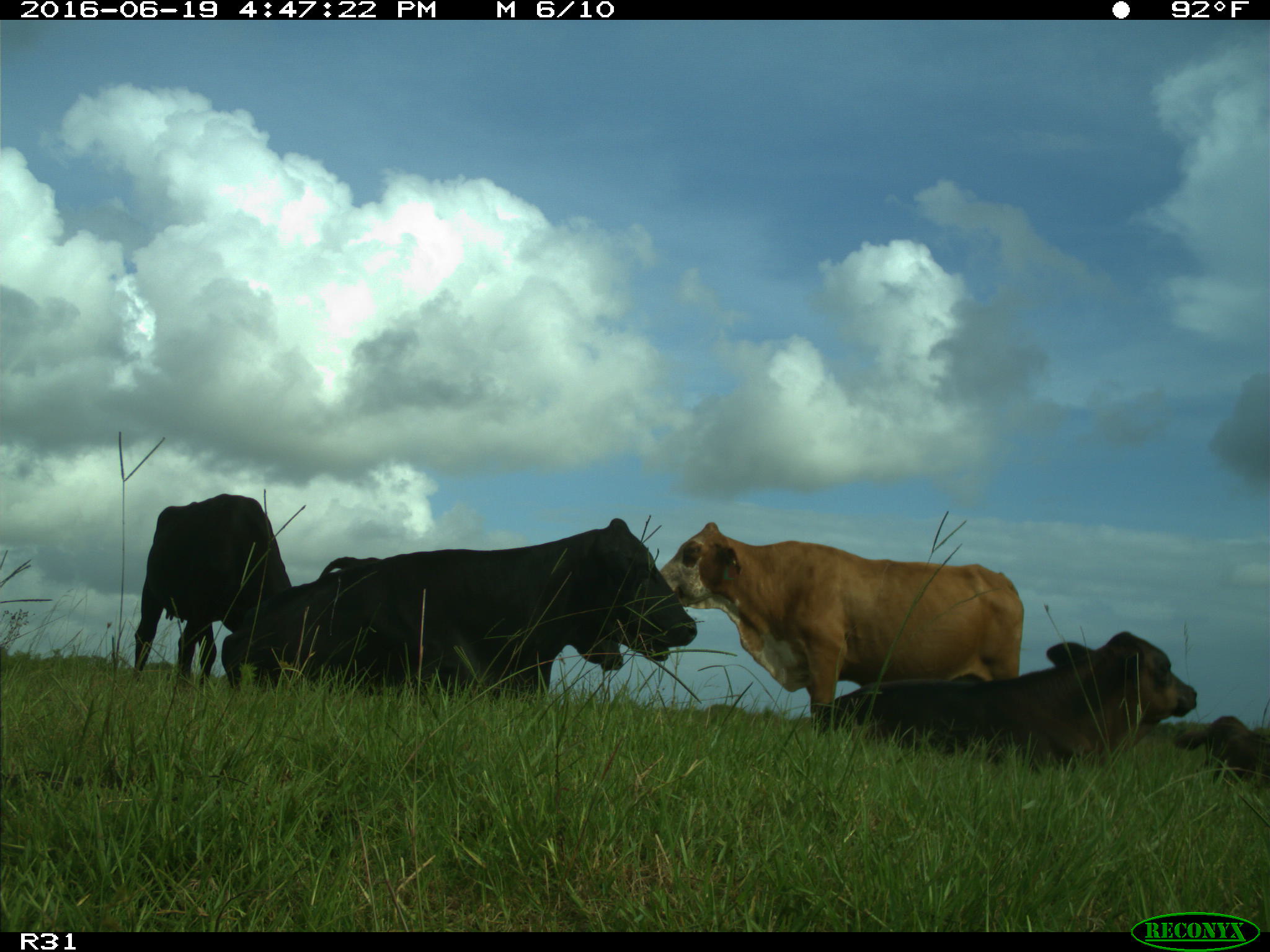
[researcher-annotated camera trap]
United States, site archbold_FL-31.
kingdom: Animalia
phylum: Chordata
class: Mammalia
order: Artiodactyla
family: Bovidae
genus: Bos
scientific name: Bos taurus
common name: domestic cow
Bos taurus (domestic cow).